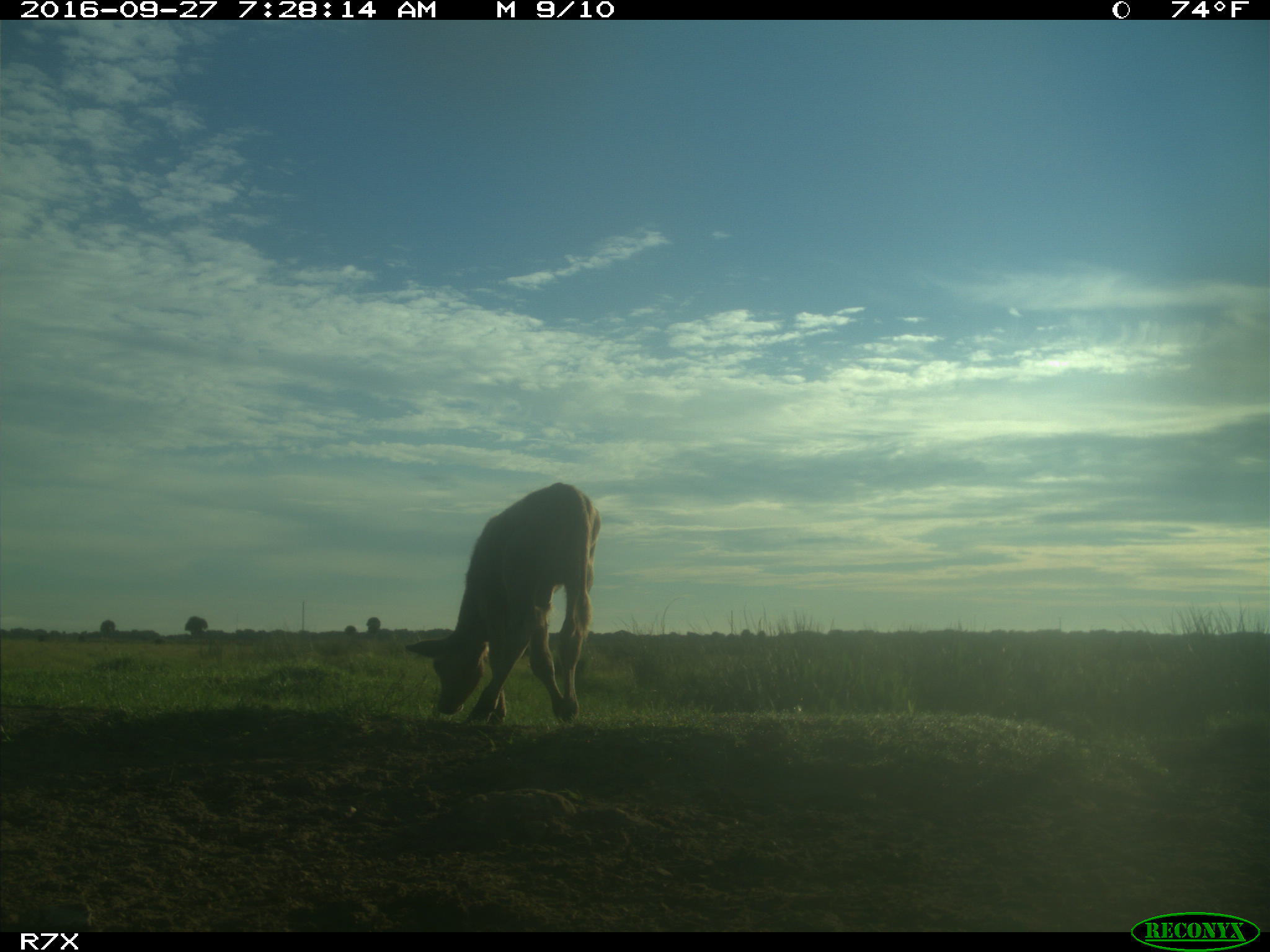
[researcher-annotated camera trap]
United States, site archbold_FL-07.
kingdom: Animalia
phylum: Chordata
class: Mammalia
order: Artiodactyla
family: Bovidae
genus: Bos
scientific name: Bos taurus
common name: domestic cow